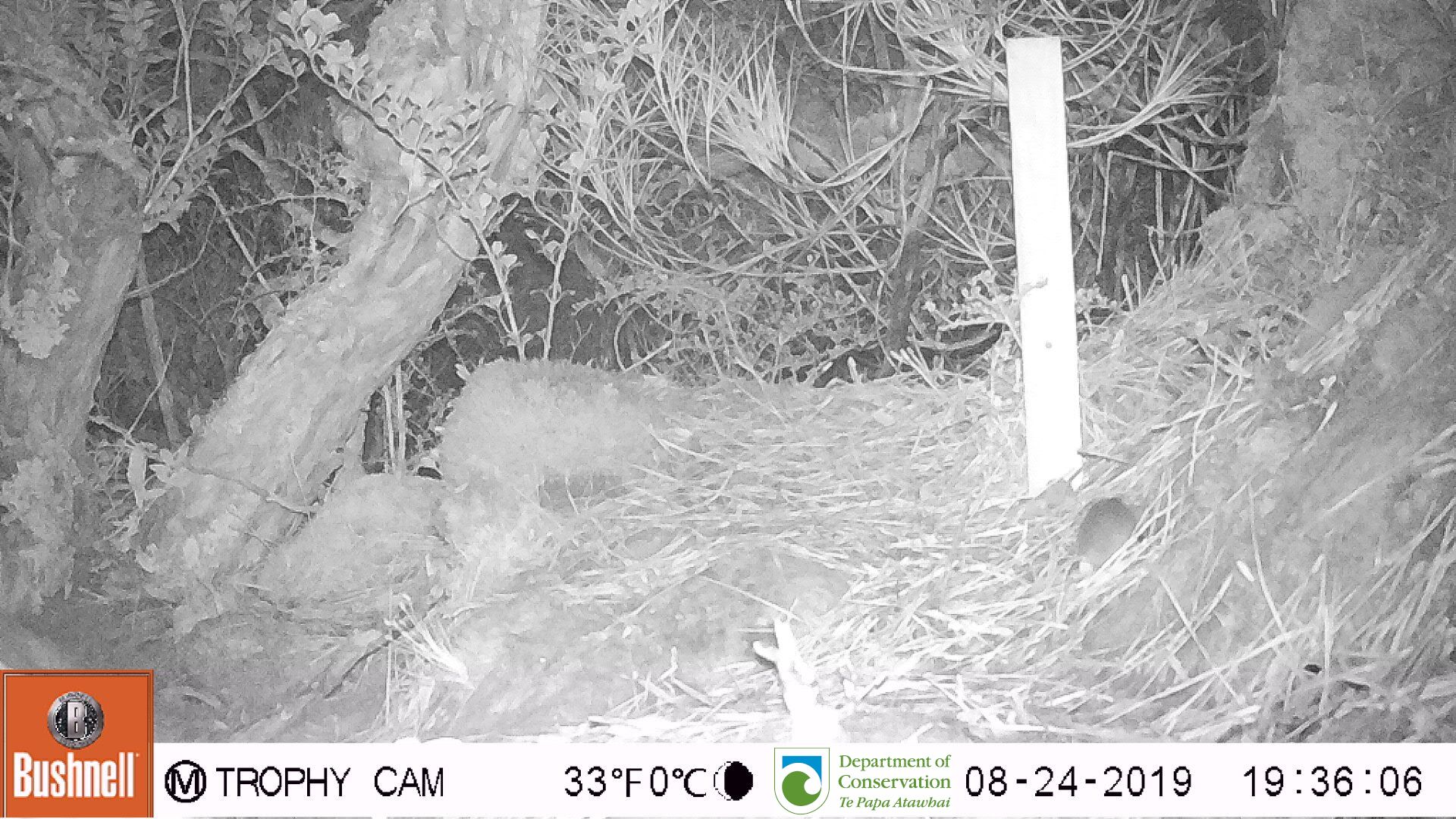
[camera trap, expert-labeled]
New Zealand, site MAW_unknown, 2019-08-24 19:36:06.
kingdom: Animalia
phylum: Chordata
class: Mammalia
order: Rodentia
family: Muridae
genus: Mus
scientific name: Mus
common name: mouse